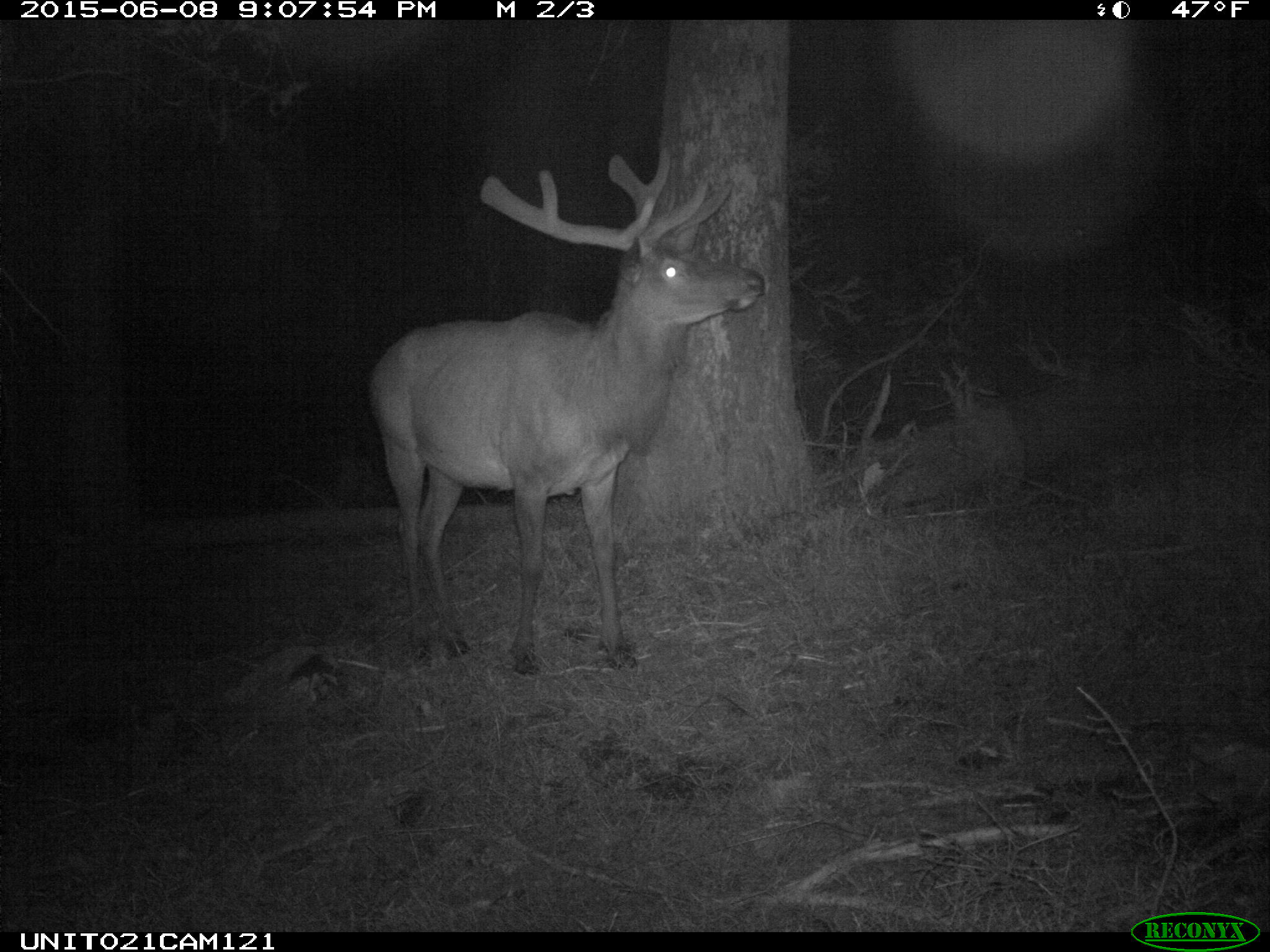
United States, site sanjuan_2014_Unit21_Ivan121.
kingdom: Animalia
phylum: Chordata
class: Mammalia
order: Artiodactyla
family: Cervidae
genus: Cervus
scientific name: Cervus elaphus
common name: red deer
Cervus elaphus (red deer).